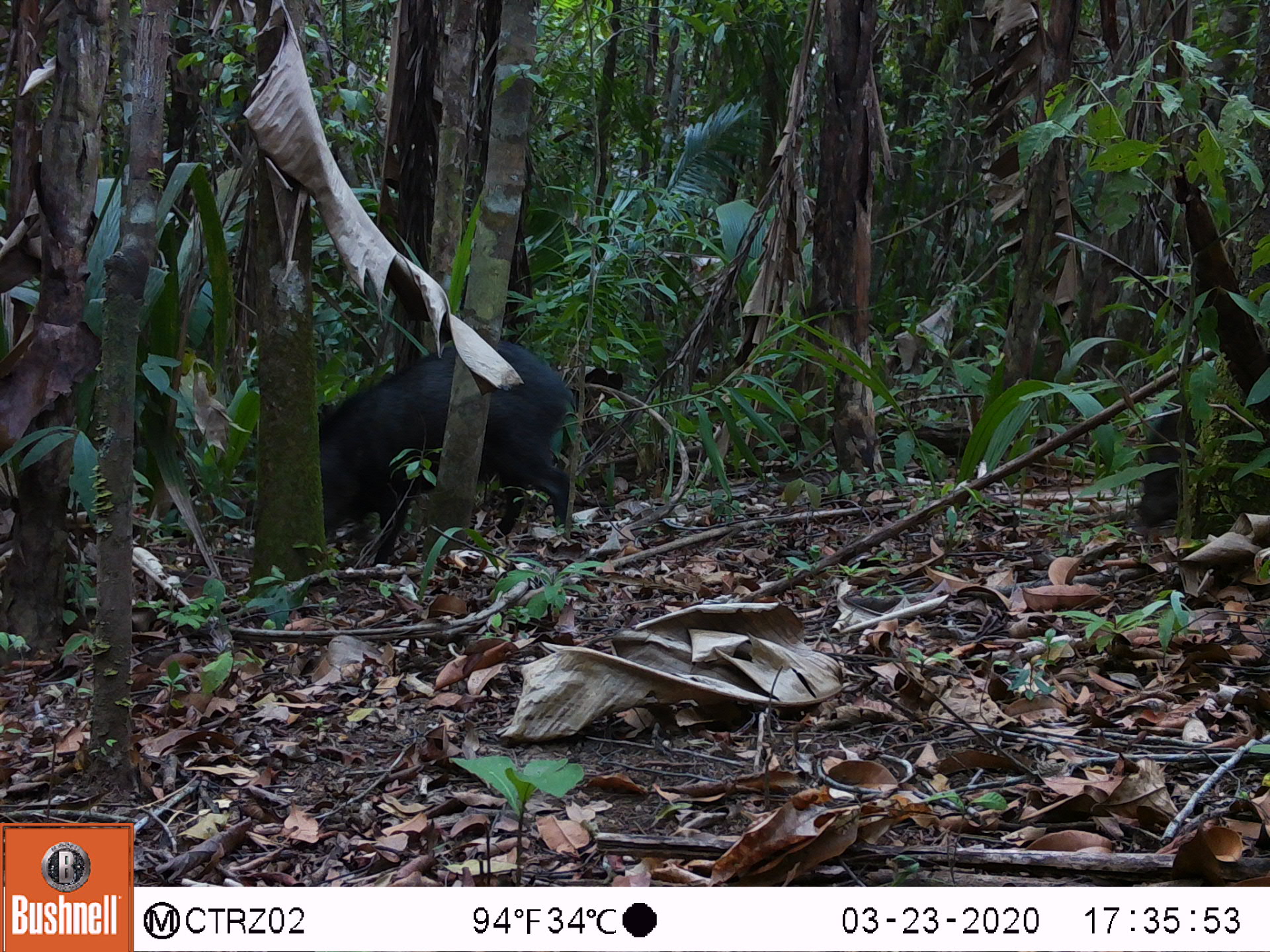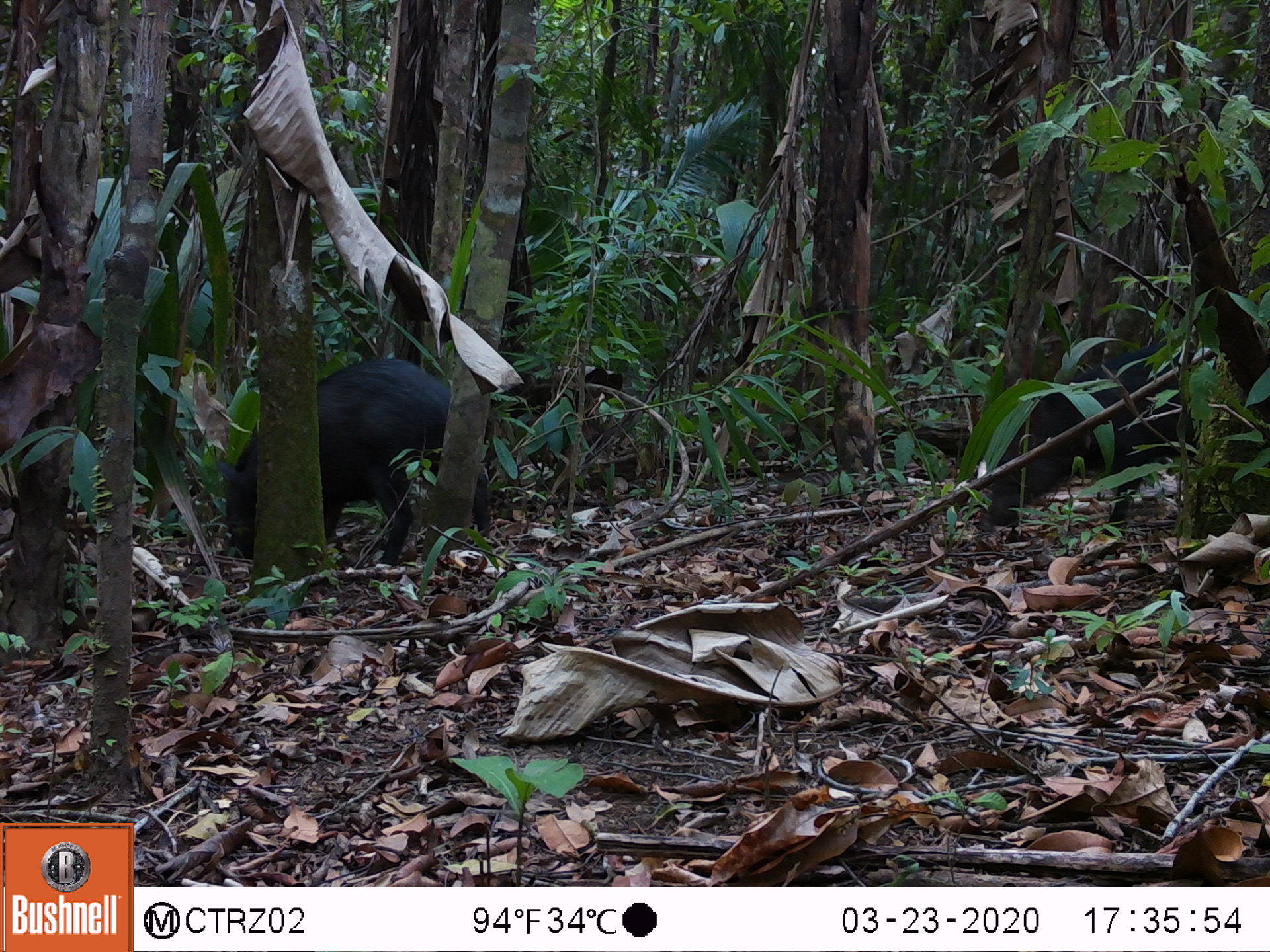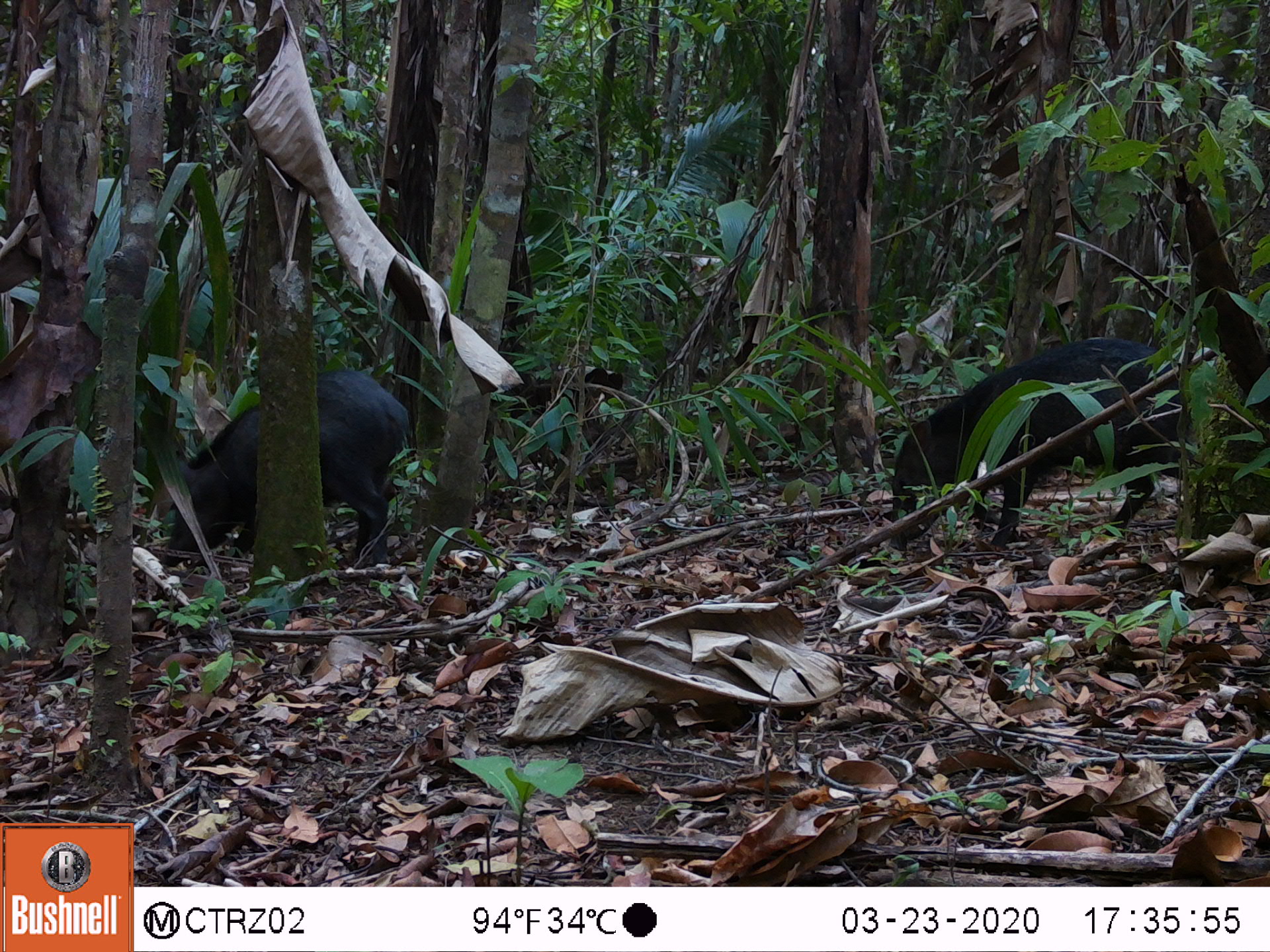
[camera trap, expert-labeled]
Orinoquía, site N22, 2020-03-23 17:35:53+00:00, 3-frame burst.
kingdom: Animalia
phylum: Chordata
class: Mammalia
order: Artiodactyla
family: Tayassuidae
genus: Pecari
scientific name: Pecari tajacu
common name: collared peccary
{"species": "collared peccary (Pecari tajacu)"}